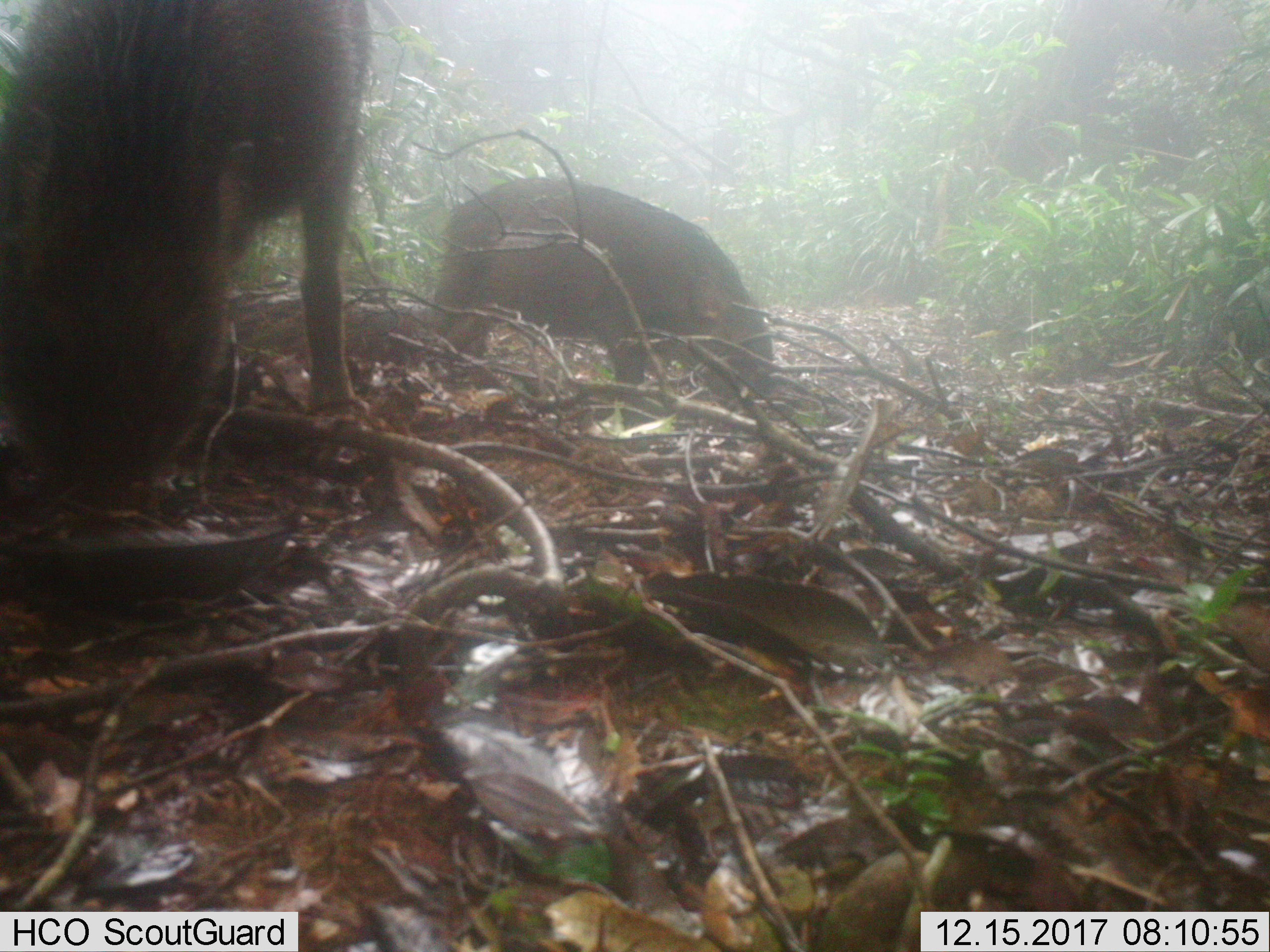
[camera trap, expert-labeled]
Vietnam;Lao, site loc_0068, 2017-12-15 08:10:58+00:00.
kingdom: Animalia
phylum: Chordata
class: Mammalia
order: Artiodactyla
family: Suidae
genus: Sus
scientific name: Sus scrofa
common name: eurasian wild pig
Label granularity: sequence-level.